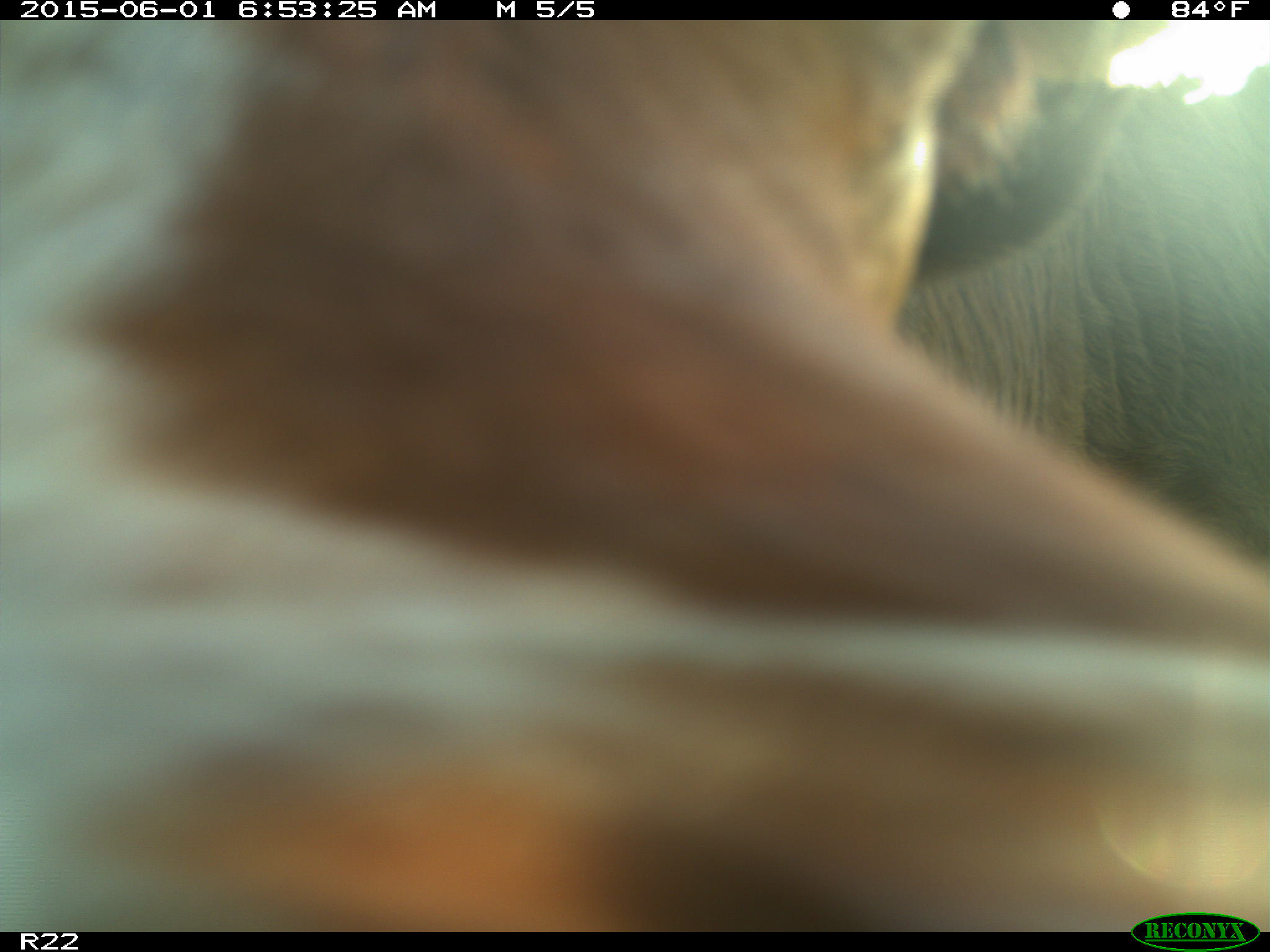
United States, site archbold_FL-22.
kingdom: Animalia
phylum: Chordata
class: Mammalia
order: Artiodactyla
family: Bovidae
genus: Bos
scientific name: Bos taurus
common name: domestic cow